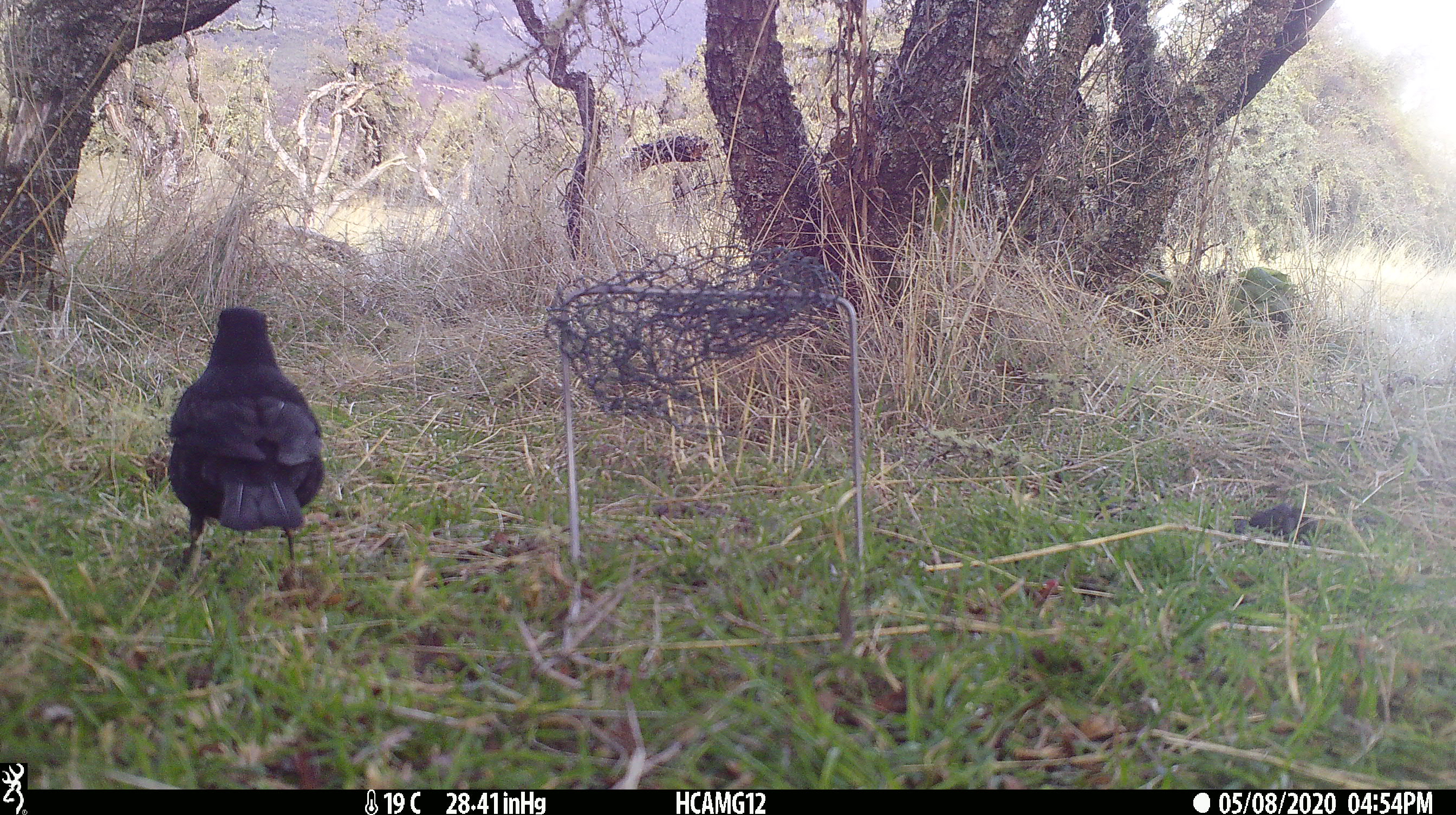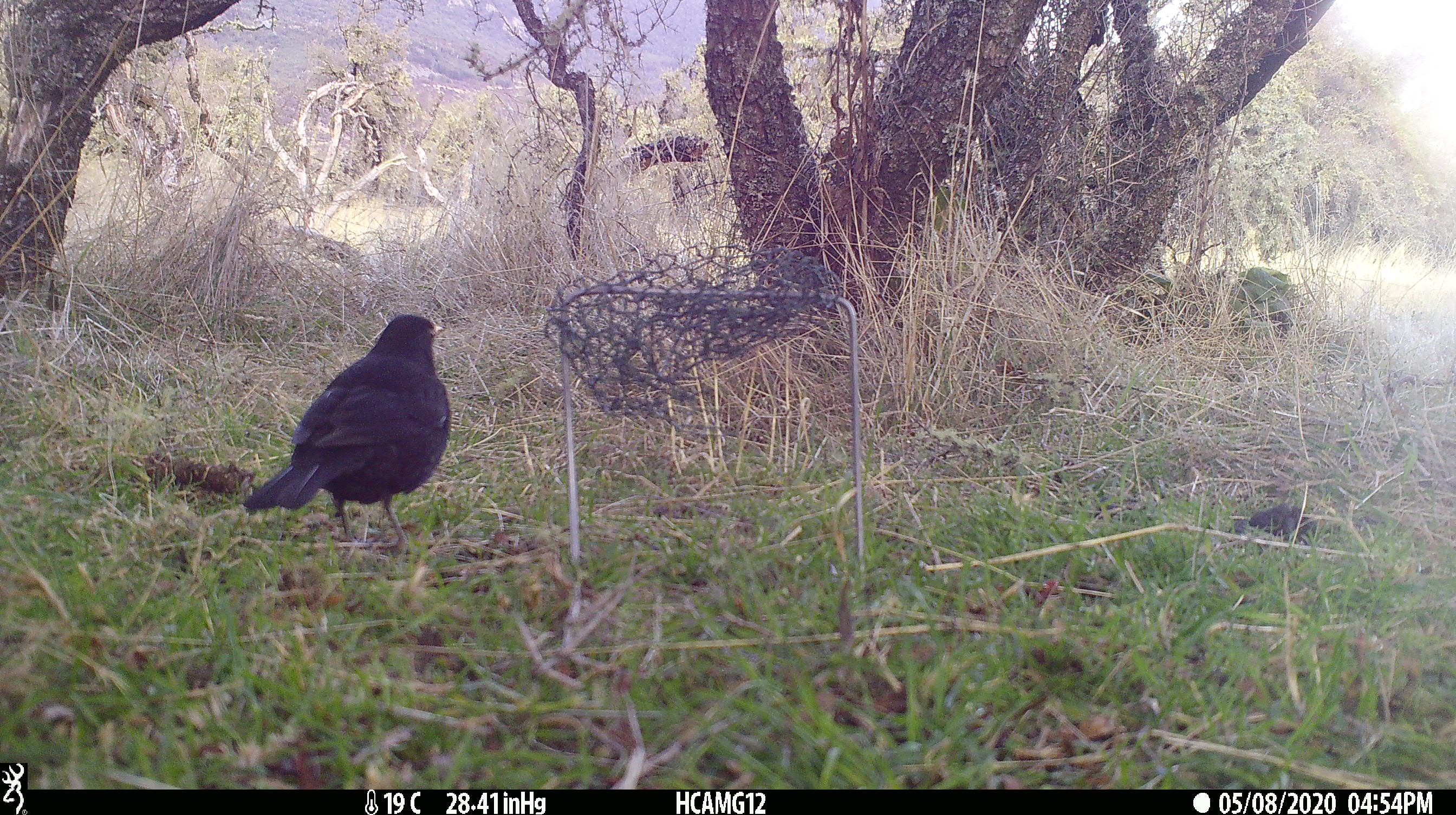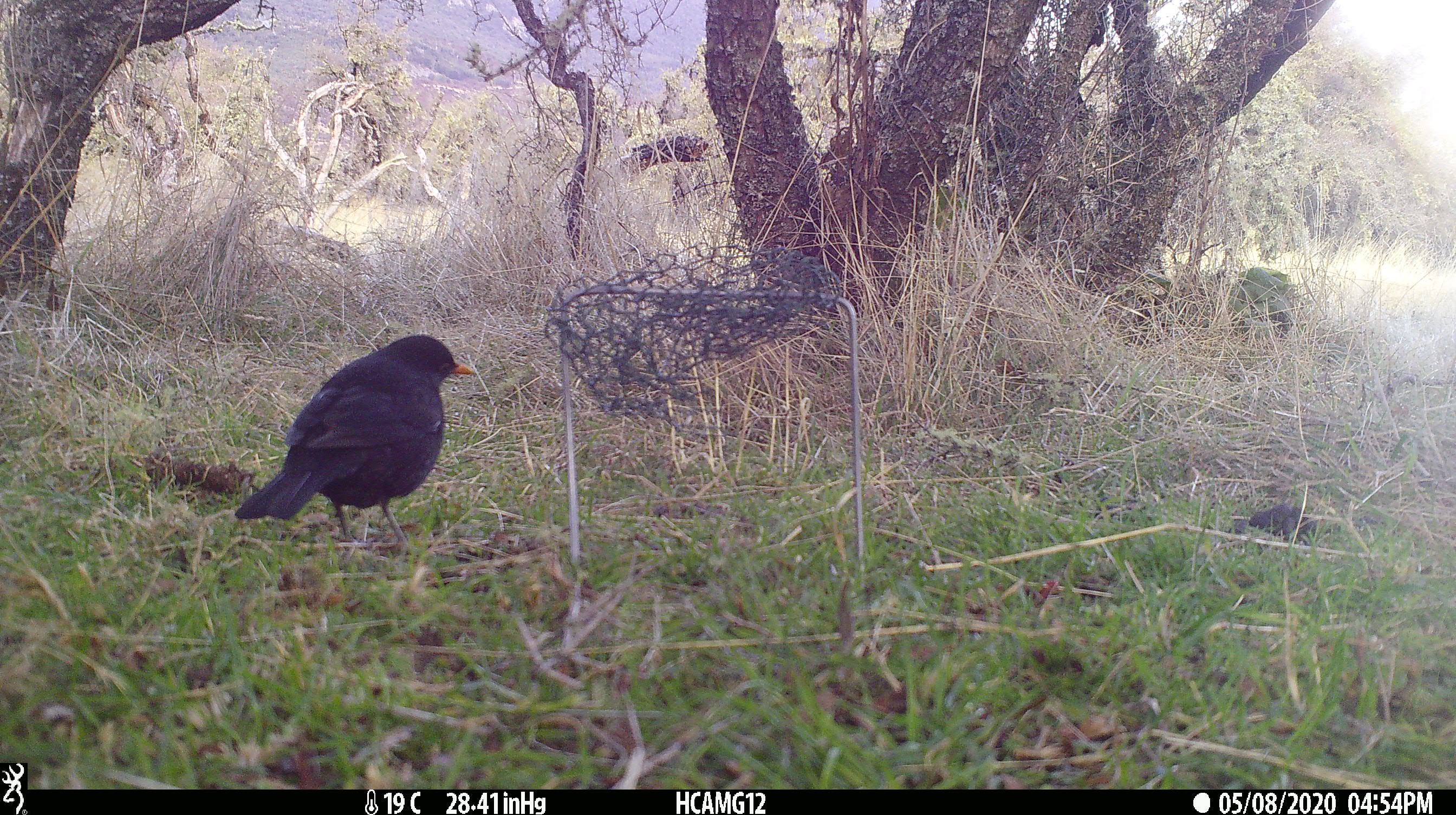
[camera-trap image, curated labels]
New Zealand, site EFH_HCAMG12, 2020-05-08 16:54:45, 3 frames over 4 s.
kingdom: Animalia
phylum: Chordata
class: Aves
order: Passeriformes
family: Turdidae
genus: Turdus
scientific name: Turdus merula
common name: eurasian blackbird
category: blackbird